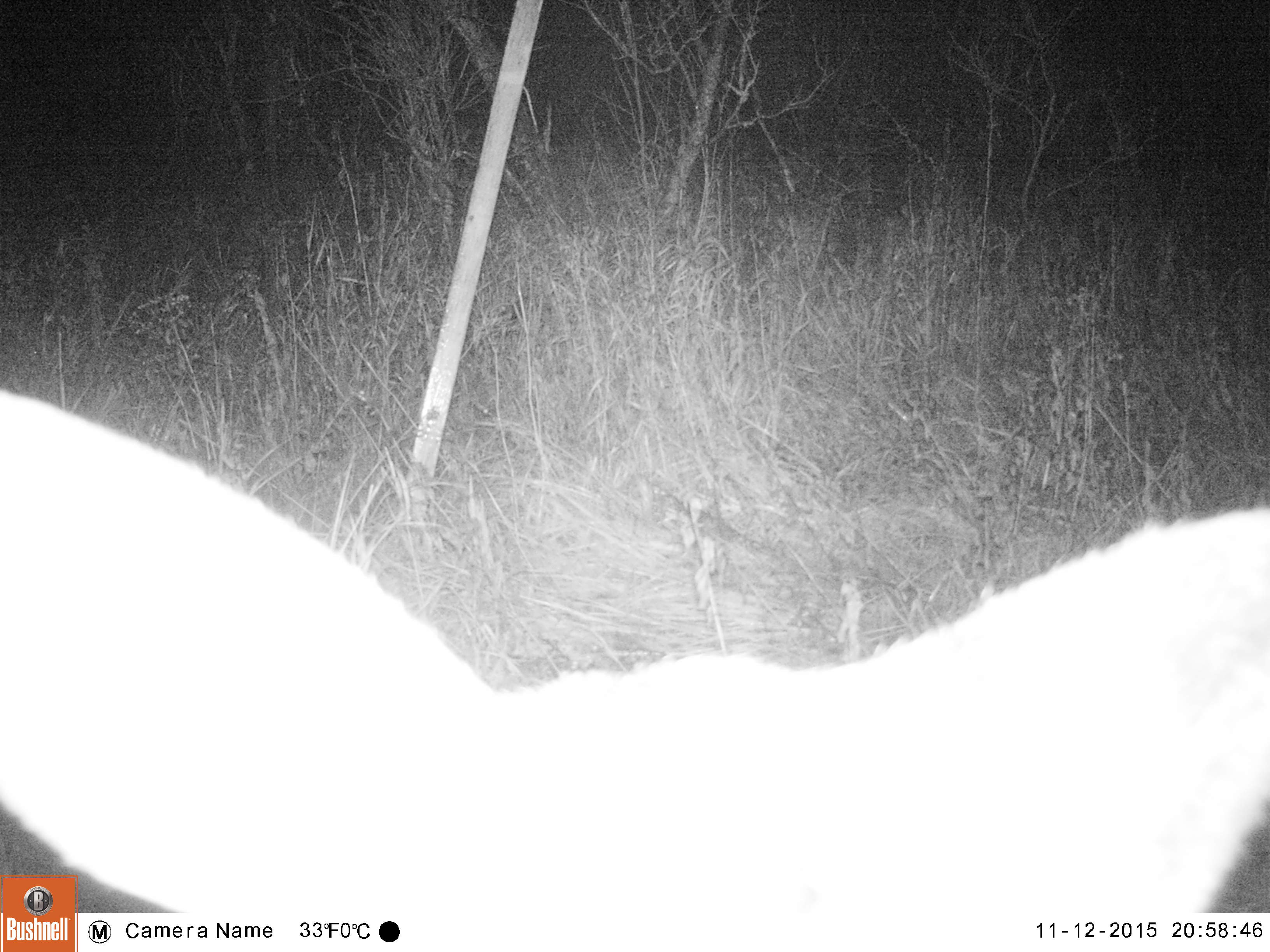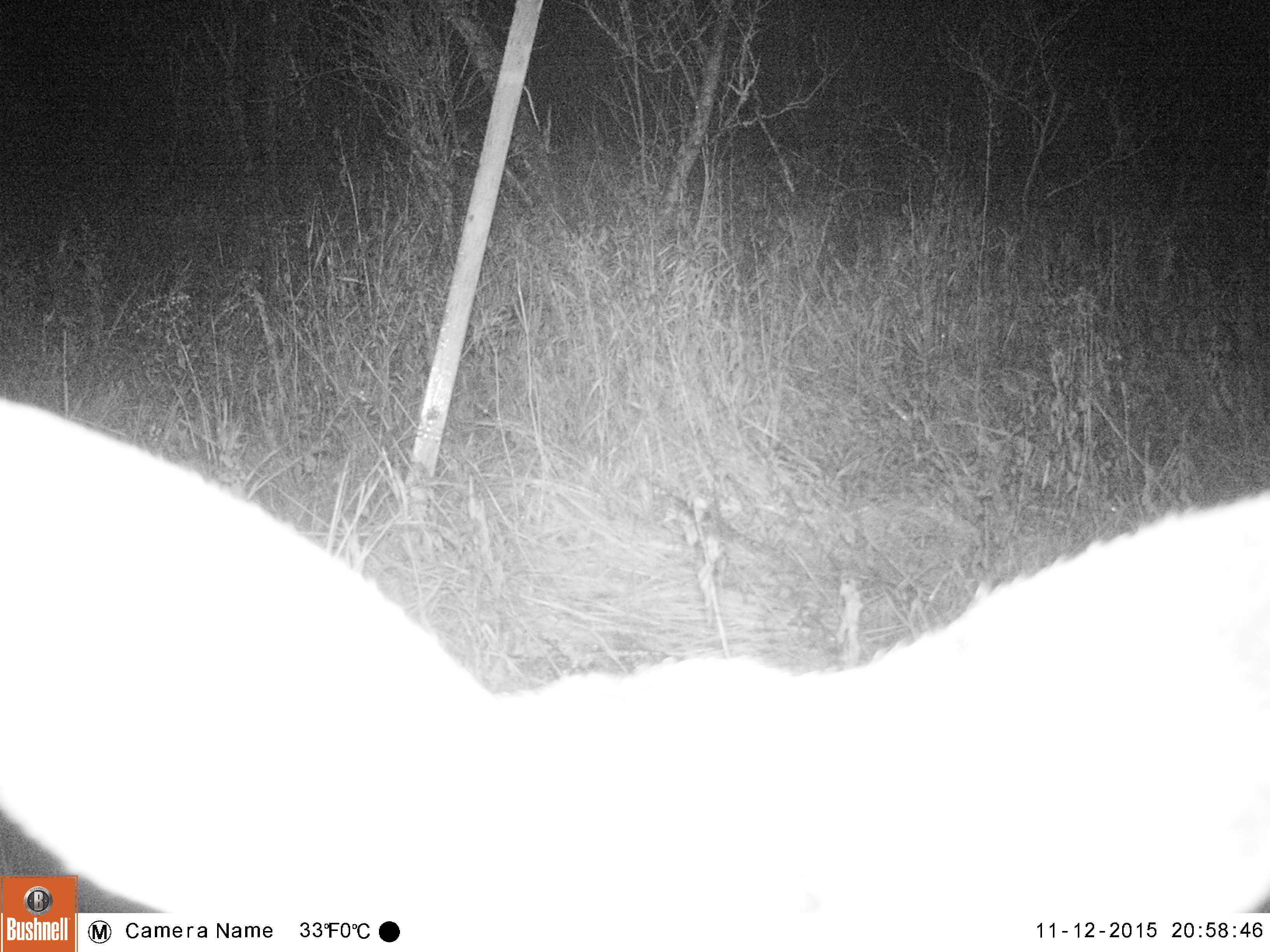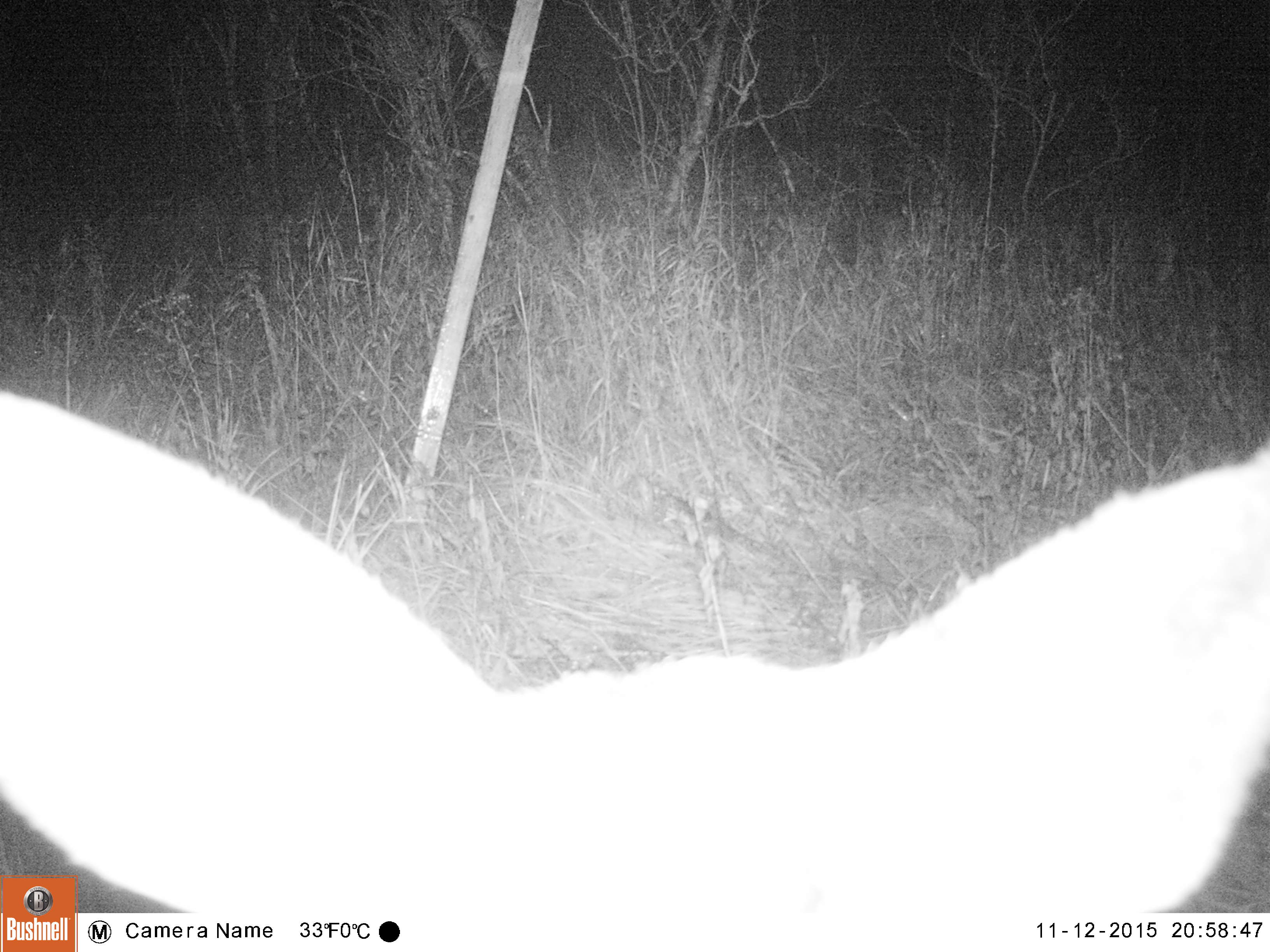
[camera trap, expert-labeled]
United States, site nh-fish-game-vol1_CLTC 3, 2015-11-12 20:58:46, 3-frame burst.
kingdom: Animalia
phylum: Chordata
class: Mammalia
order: Artiodactyla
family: Cervidae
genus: Odocoileus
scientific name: Odocoileus virginianus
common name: white-tailed deer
White-tailed deer (Odocoileus virginianus).